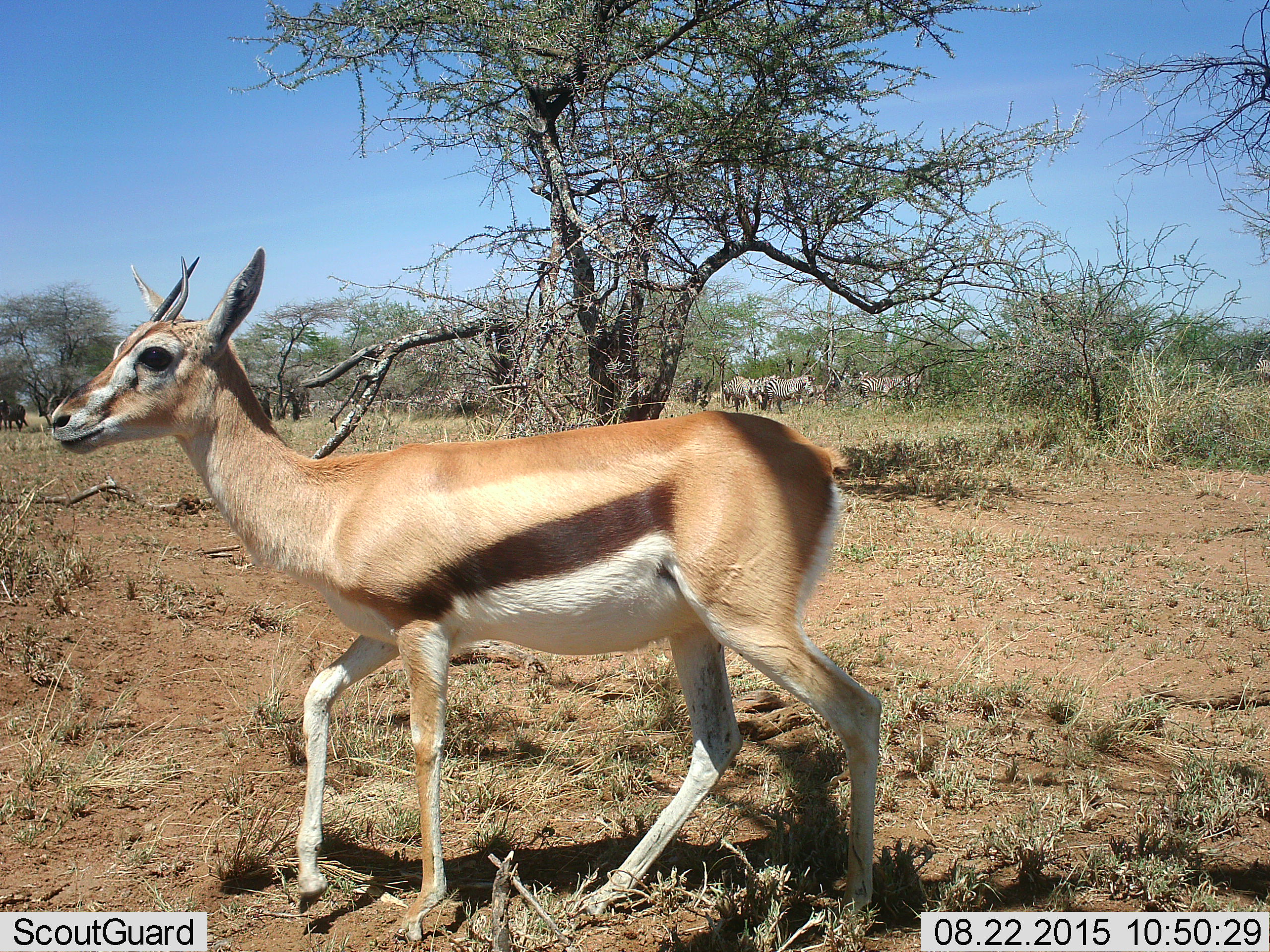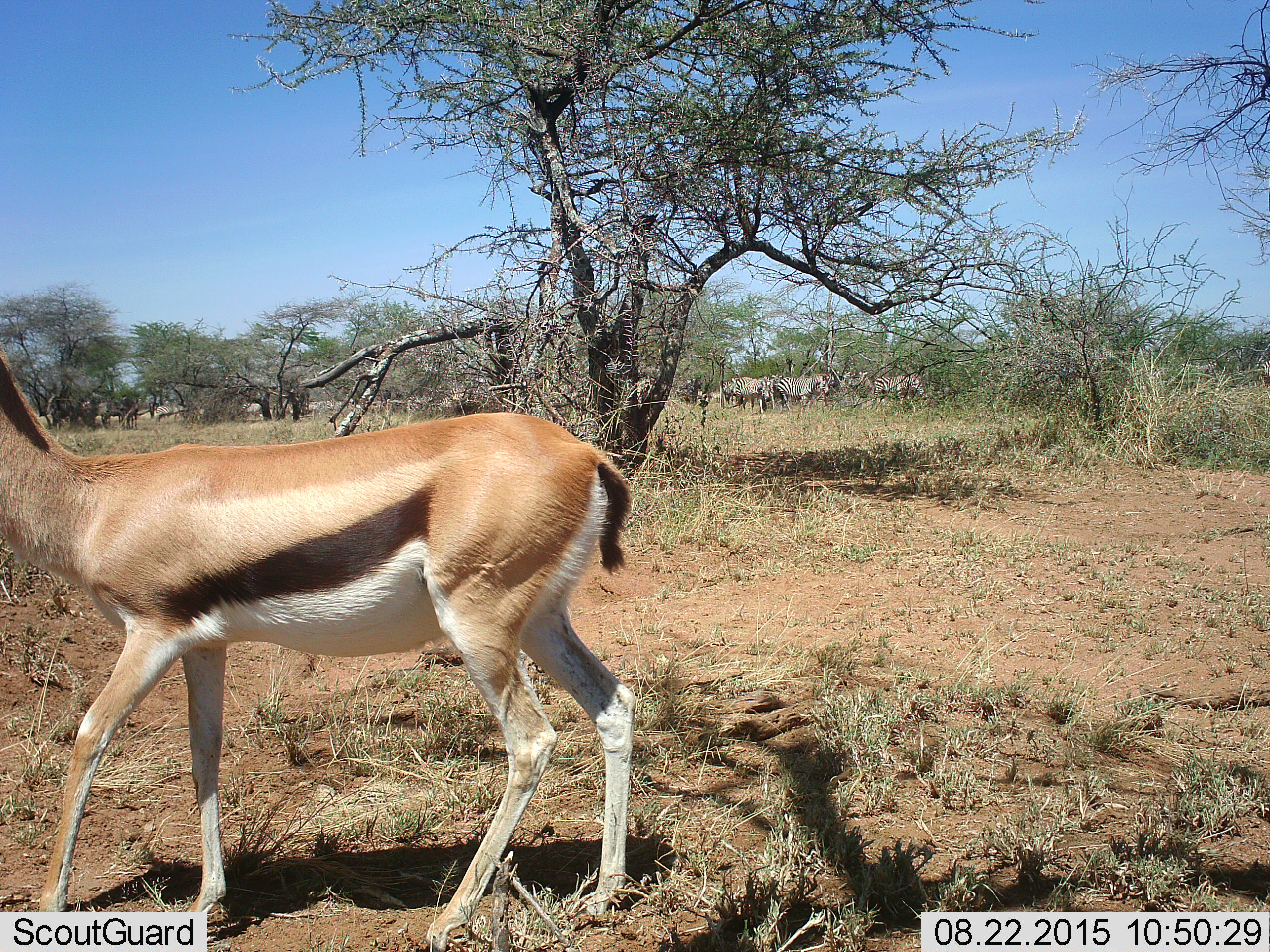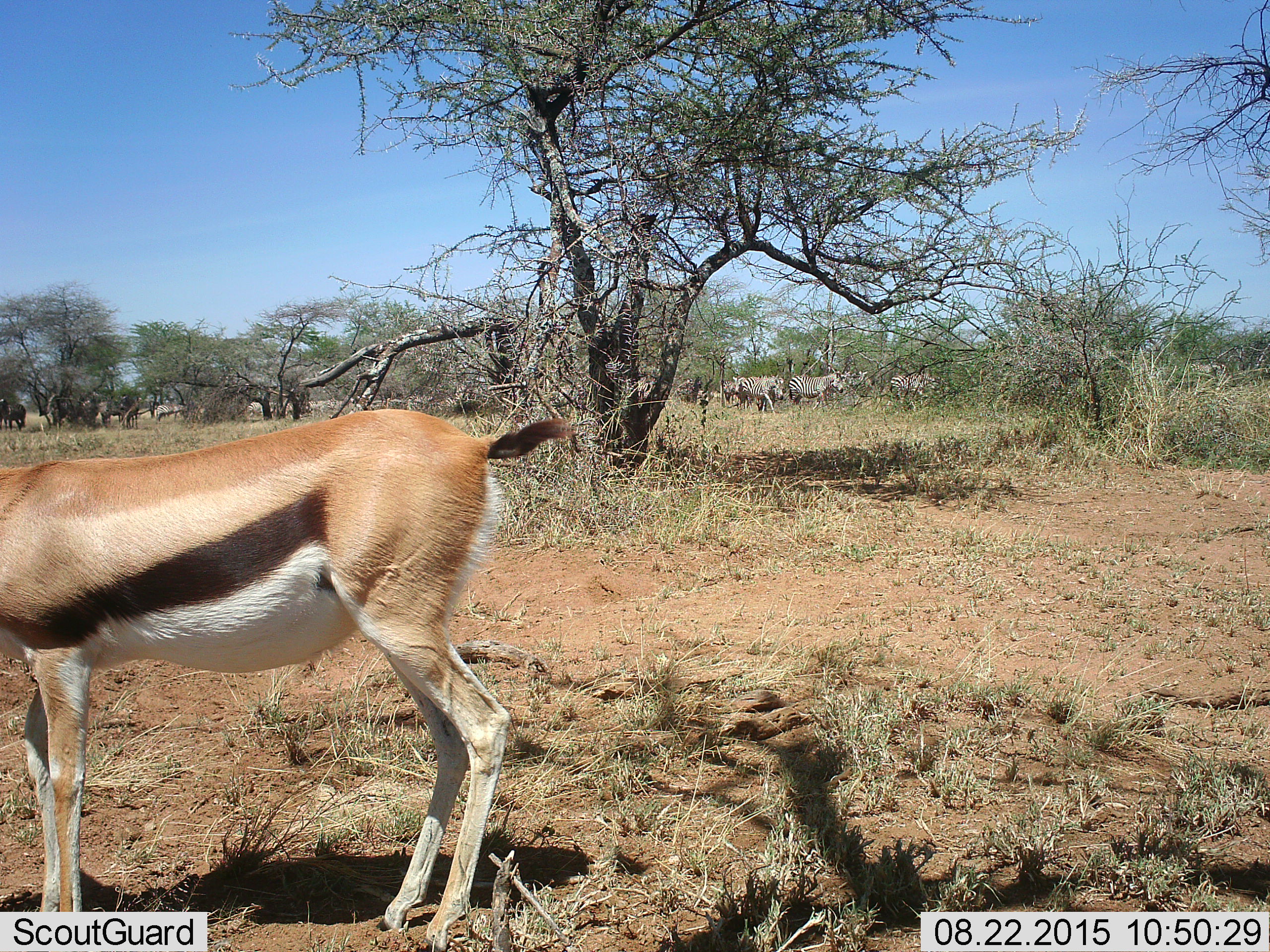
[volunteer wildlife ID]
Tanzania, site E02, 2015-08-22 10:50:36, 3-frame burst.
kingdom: Animalia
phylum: Chordata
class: Mammalia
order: Artiodactyla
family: Bovidae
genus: Eudorcas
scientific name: Eudorcas thomsonii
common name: thomson's gazelle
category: gazellethomsons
Gazellethomsons (thomson's gazelle) (Eudorcas thomsonii), count 1. Behavior (volunteer vote fractions): standing 16%, resting 0%, moving 84%, interacting 0%. Young present (vote fraction): 0%. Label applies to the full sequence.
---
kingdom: Animalia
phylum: Chordata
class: Mammalia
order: Perissodactyla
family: Equidae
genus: Equus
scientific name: Equus quagga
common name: plains zebra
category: zebra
Zebra (plains zebra) (Equus quagga), count 10. Behavior (volunteer vote fractions): standing 57%, resting 0%, moving 86%, interacting 0%. Young present (vote fraction): 21%. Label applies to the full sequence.